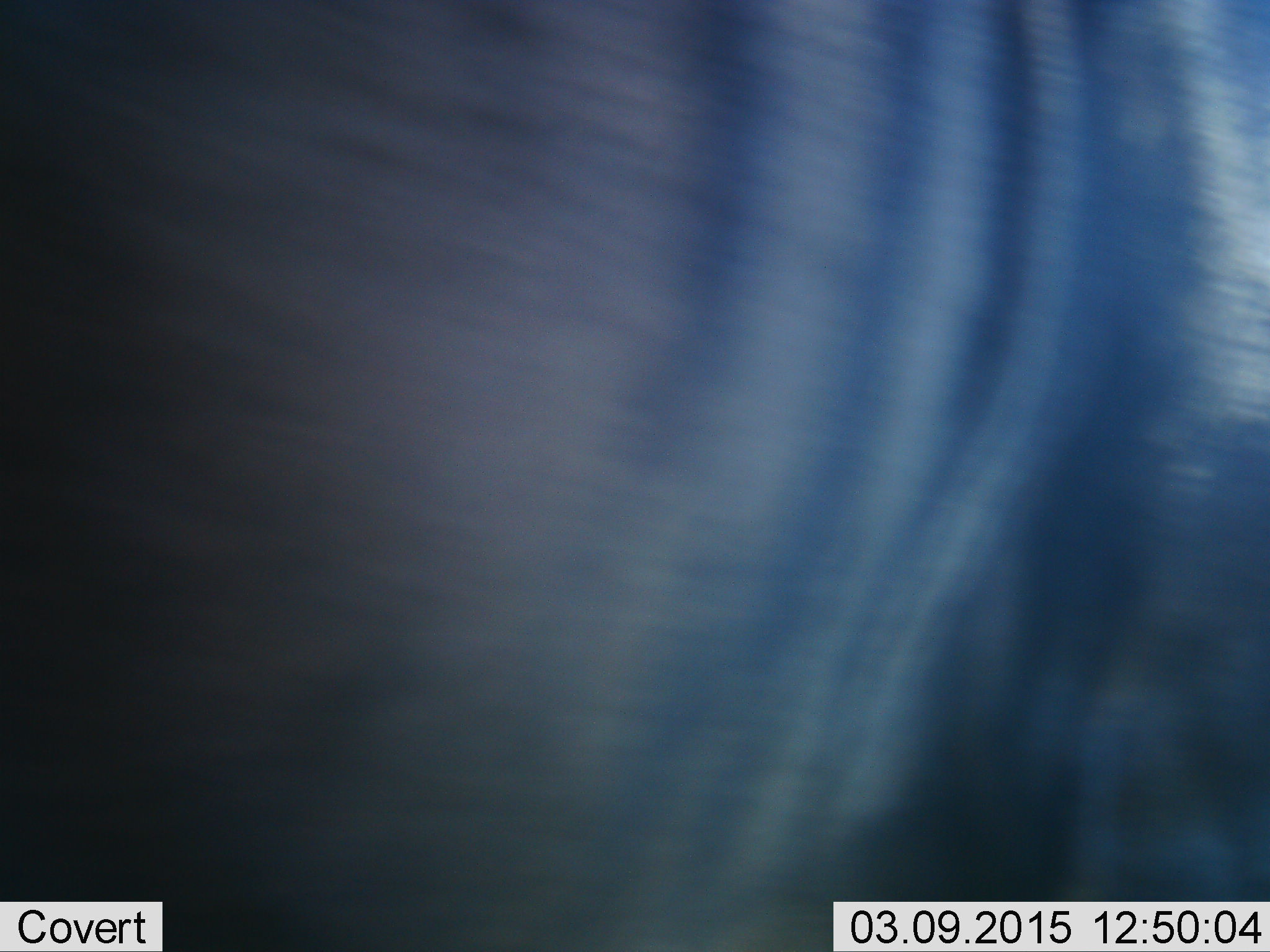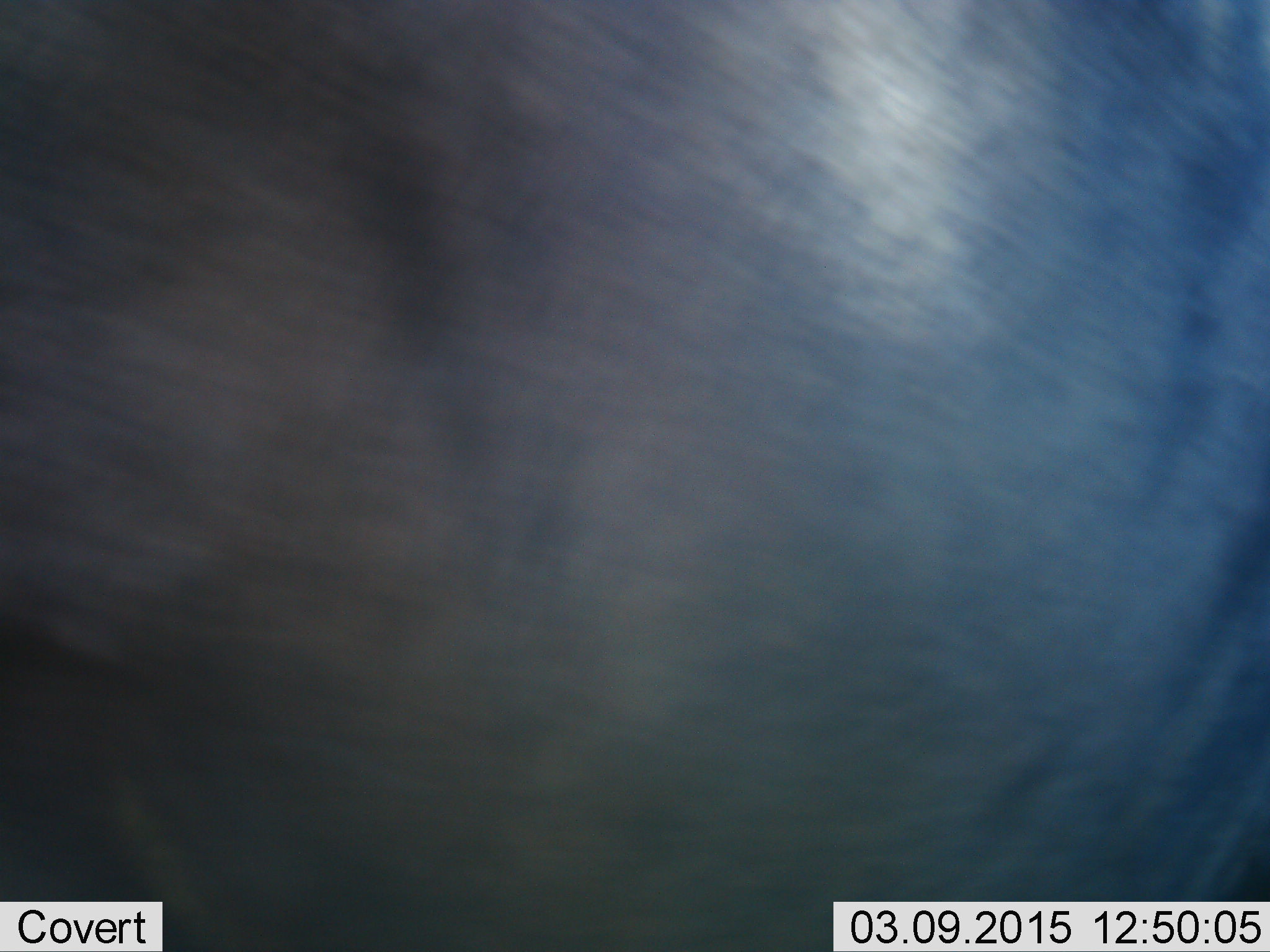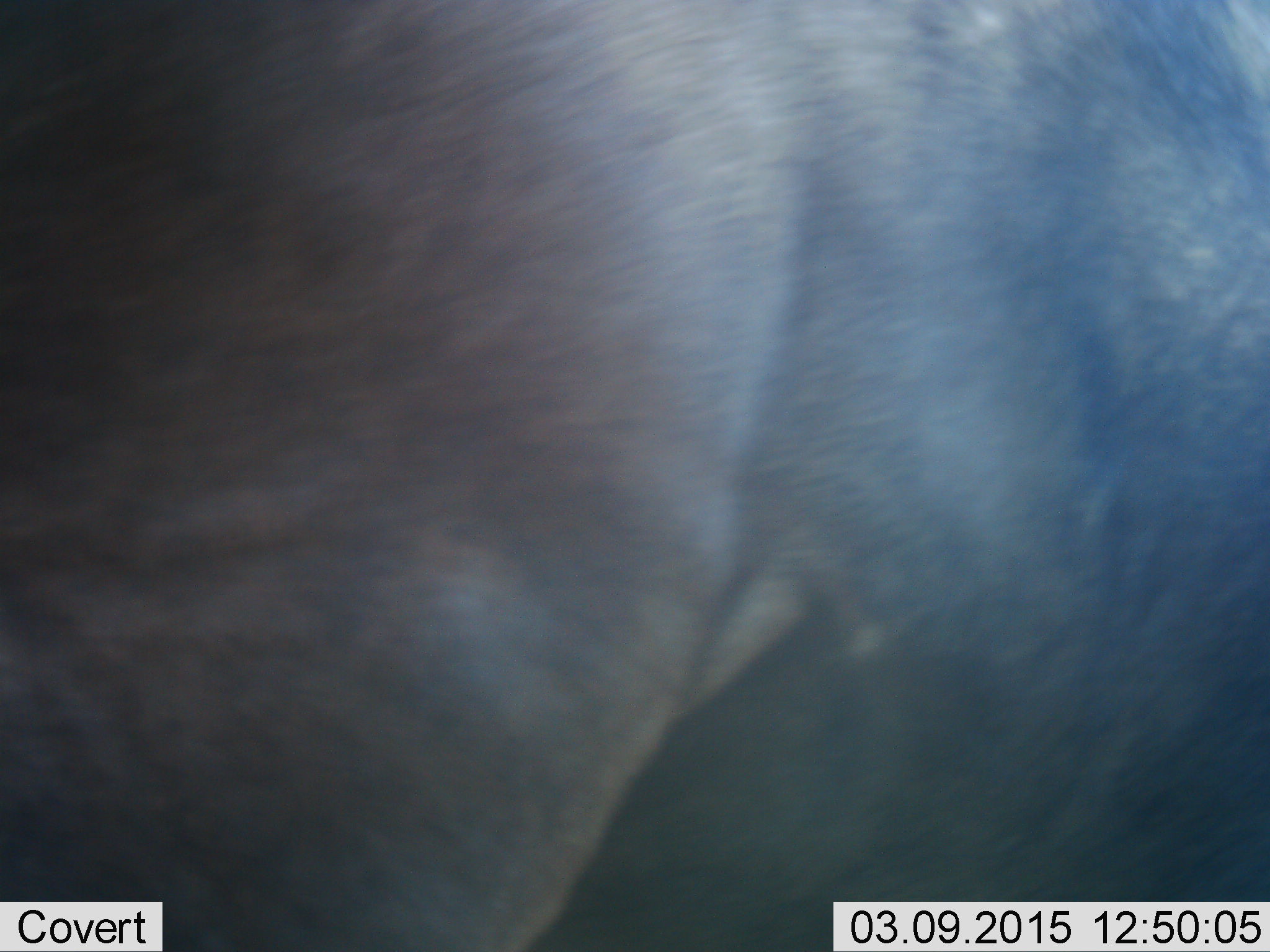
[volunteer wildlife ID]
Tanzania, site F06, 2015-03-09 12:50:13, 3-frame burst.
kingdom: Animalia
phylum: Chordata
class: Mammalia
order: Artiodactyla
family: Bovidae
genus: Connochaetes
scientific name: Connochaetes taurinus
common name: blue wildebeest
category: wildebeest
Wildebeest (blue wildebeest) (Connochaetes taurinus), count 1. Behavior (volunteer vote fractions): standing 40%, resting 0%, moving 60%, interacting 0%. Young present (vote fraction): 0%. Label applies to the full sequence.